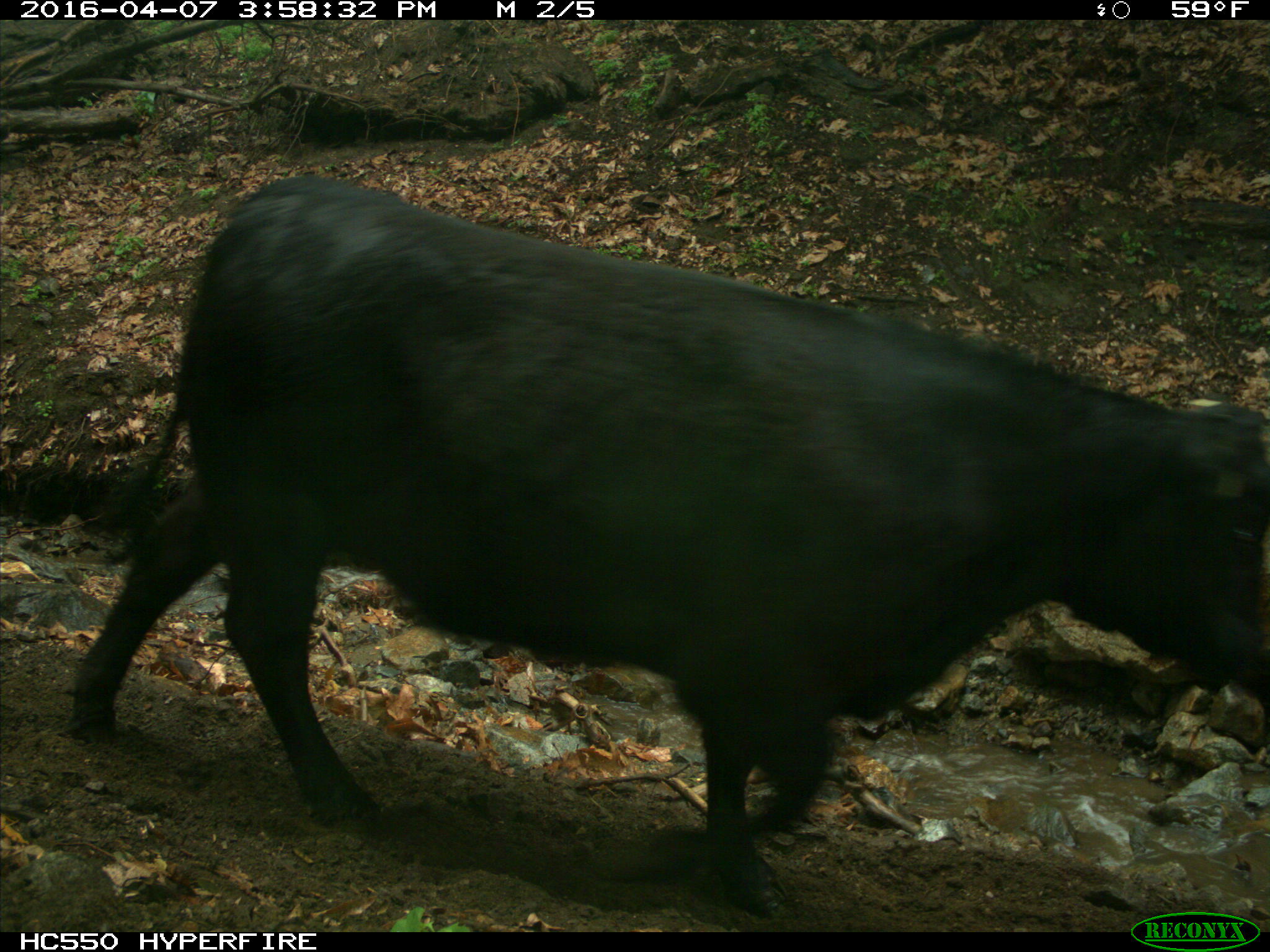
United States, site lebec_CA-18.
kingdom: Animalia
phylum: Chordata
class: Mammalia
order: Artiodactyla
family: Bovidae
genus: Bos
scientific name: Bos taurus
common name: domestic cow